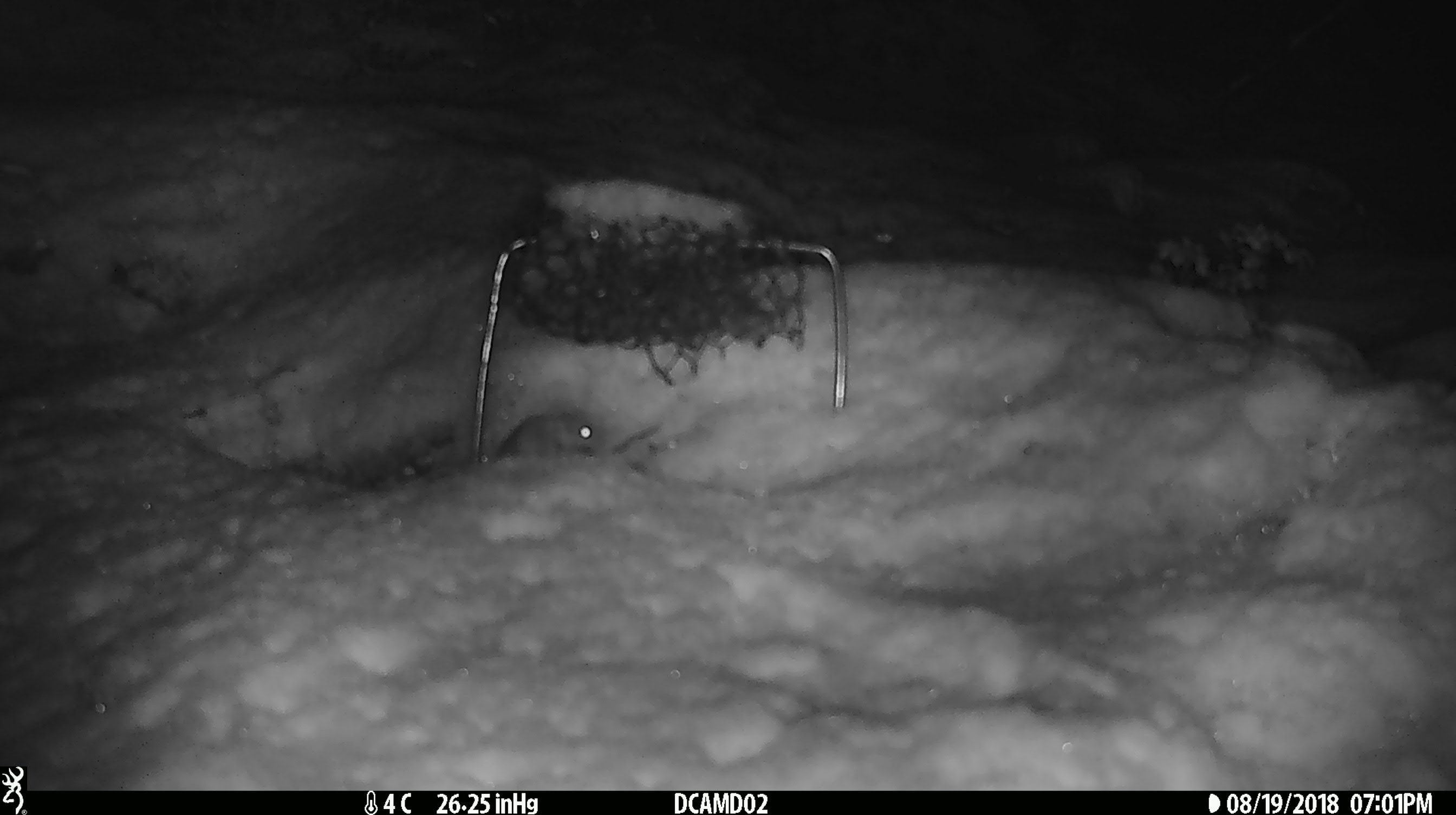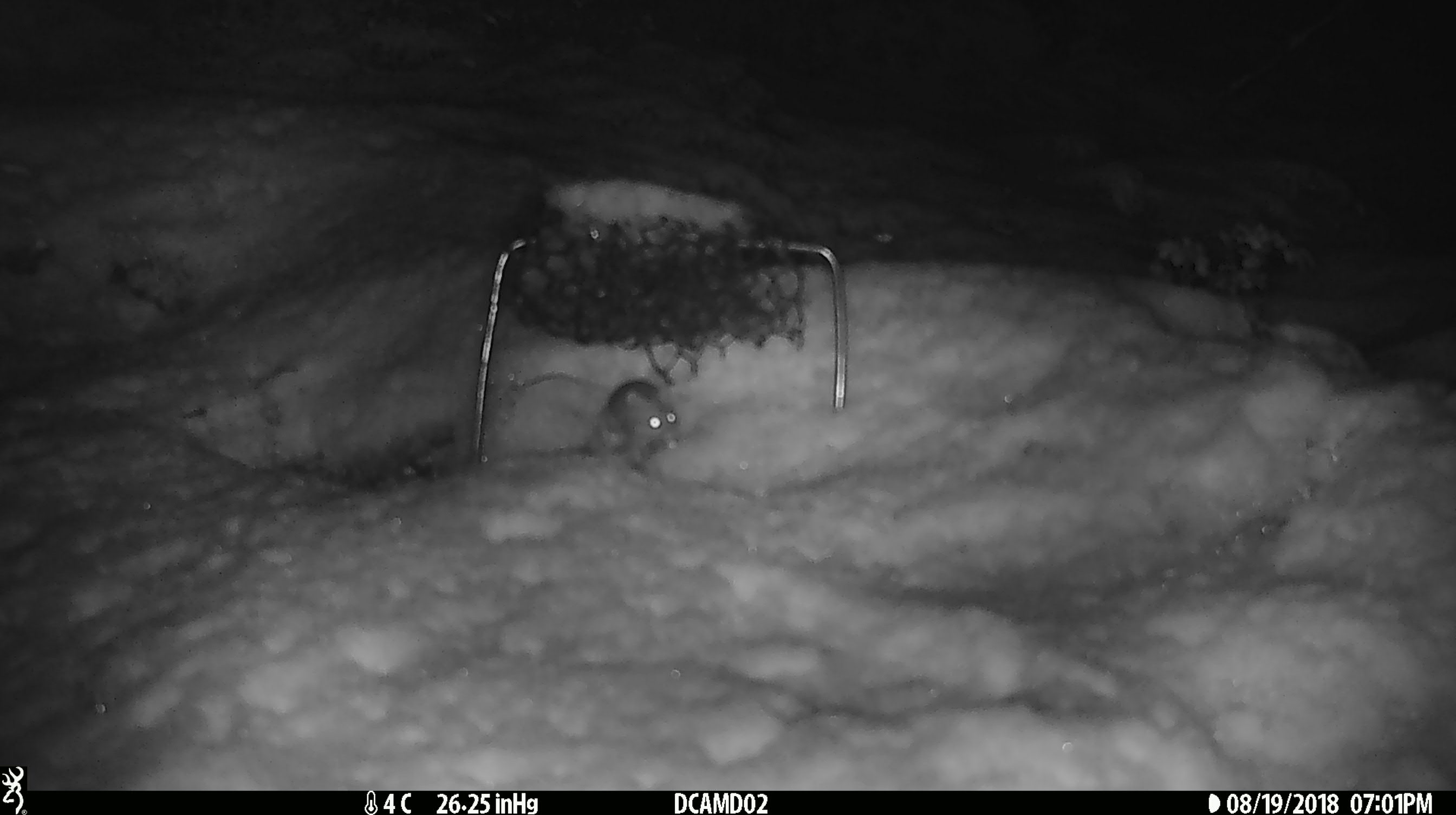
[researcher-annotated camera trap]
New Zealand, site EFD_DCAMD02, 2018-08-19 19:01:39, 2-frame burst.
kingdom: Animalia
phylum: Chordata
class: Mammalia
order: Rodentia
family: Muridae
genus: Mus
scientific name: Mus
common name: mouse